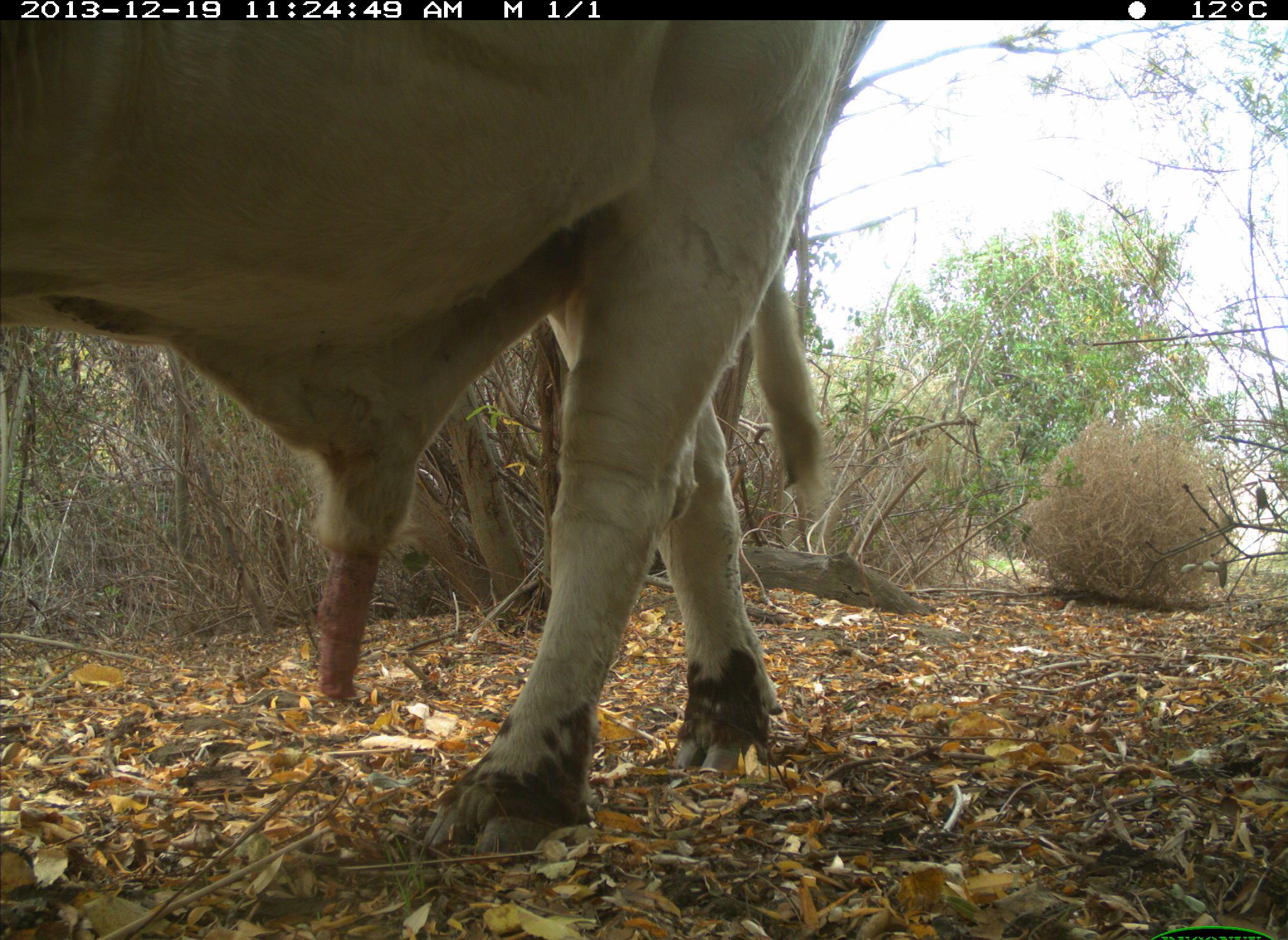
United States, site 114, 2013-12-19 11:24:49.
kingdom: Animalia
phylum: Chordata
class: Mammalia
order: Artiodactyla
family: Bovidae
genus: Bos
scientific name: Bos taurus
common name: cow